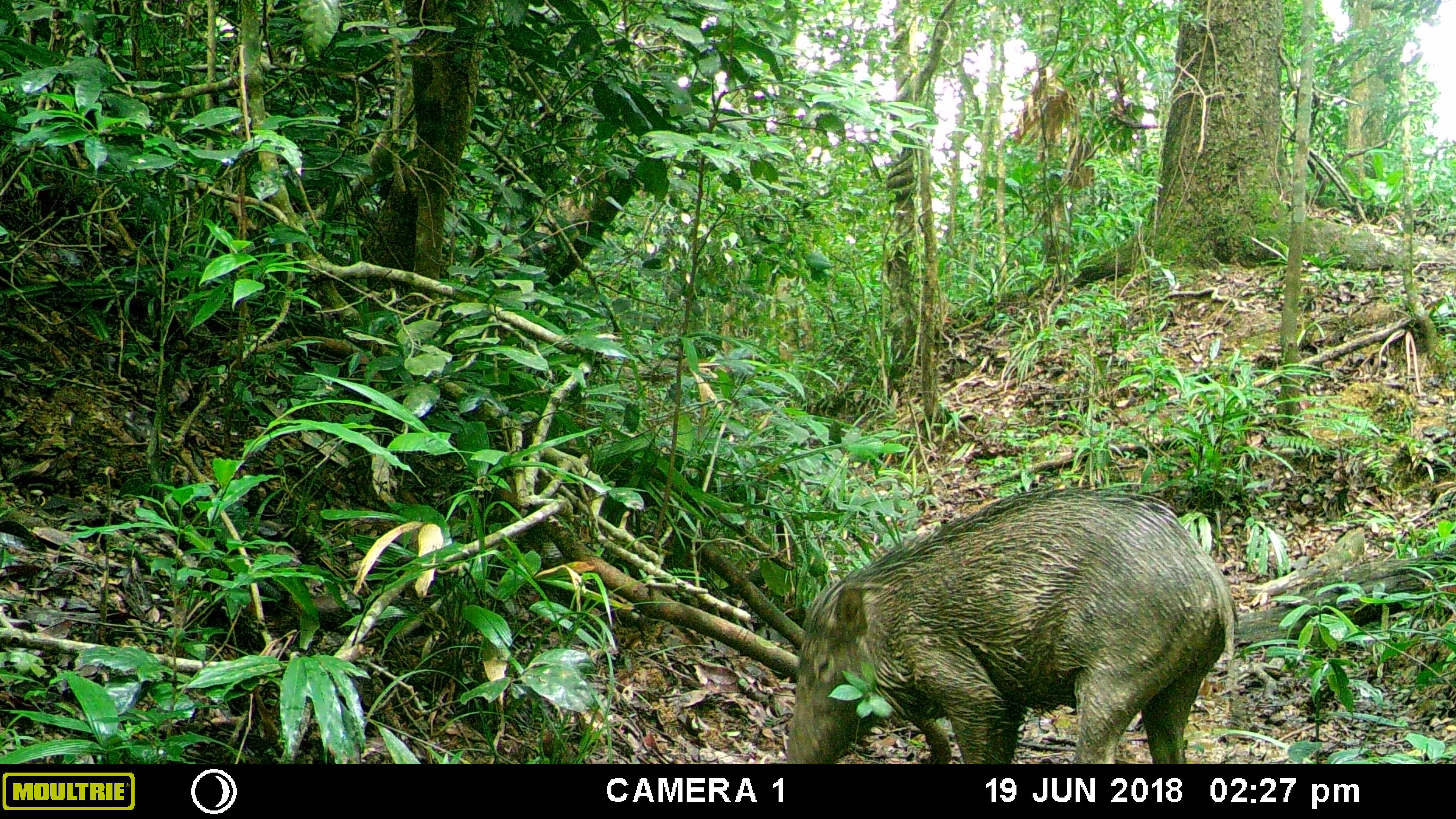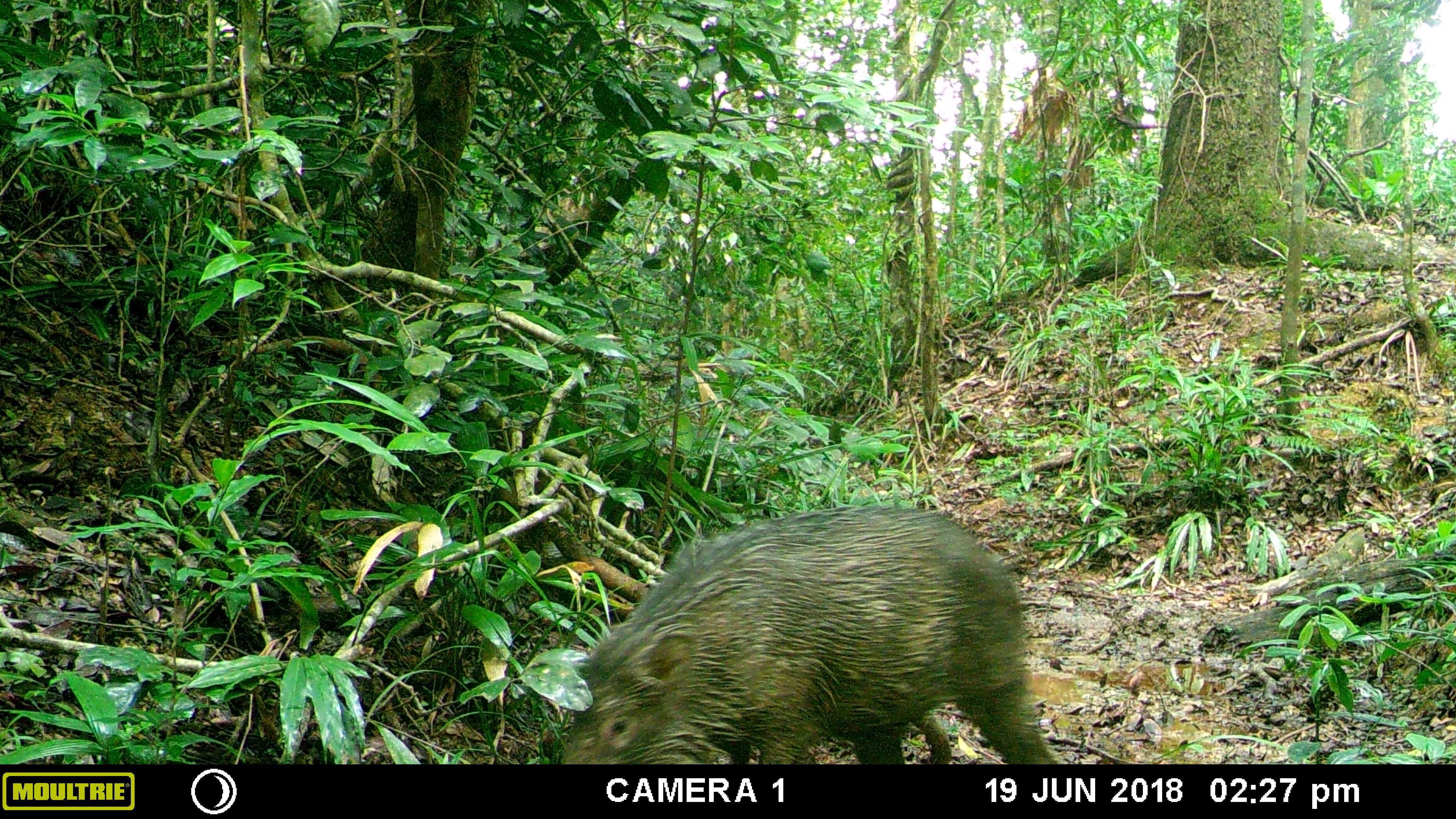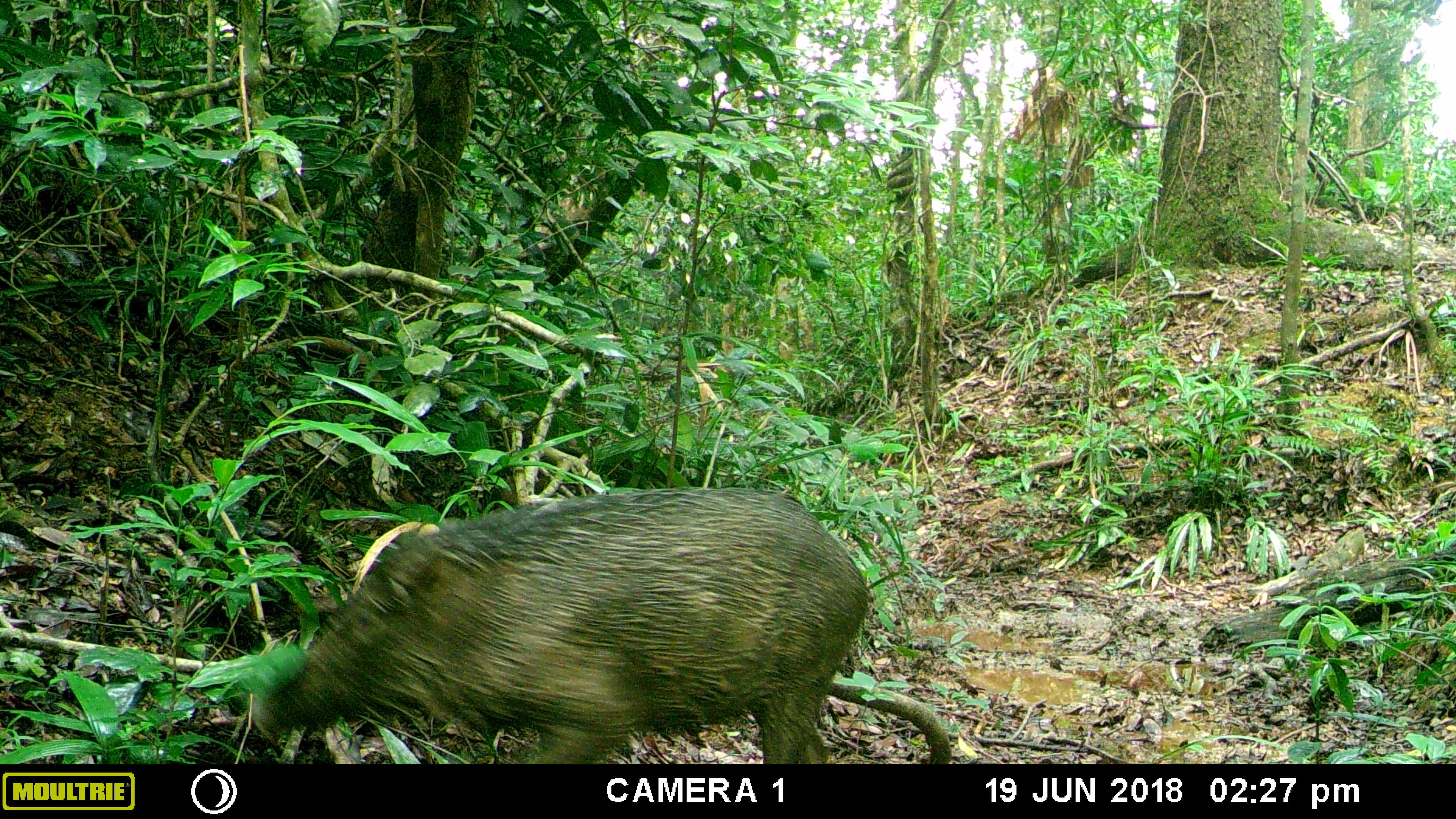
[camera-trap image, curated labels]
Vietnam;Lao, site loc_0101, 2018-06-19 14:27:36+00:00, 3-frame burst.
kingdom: Animalia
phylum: Chordata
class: Mammalia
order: Artiodactyla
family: Suidae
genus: Sus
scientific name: Sus scrofa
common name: eurasian wild pig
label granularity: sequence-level